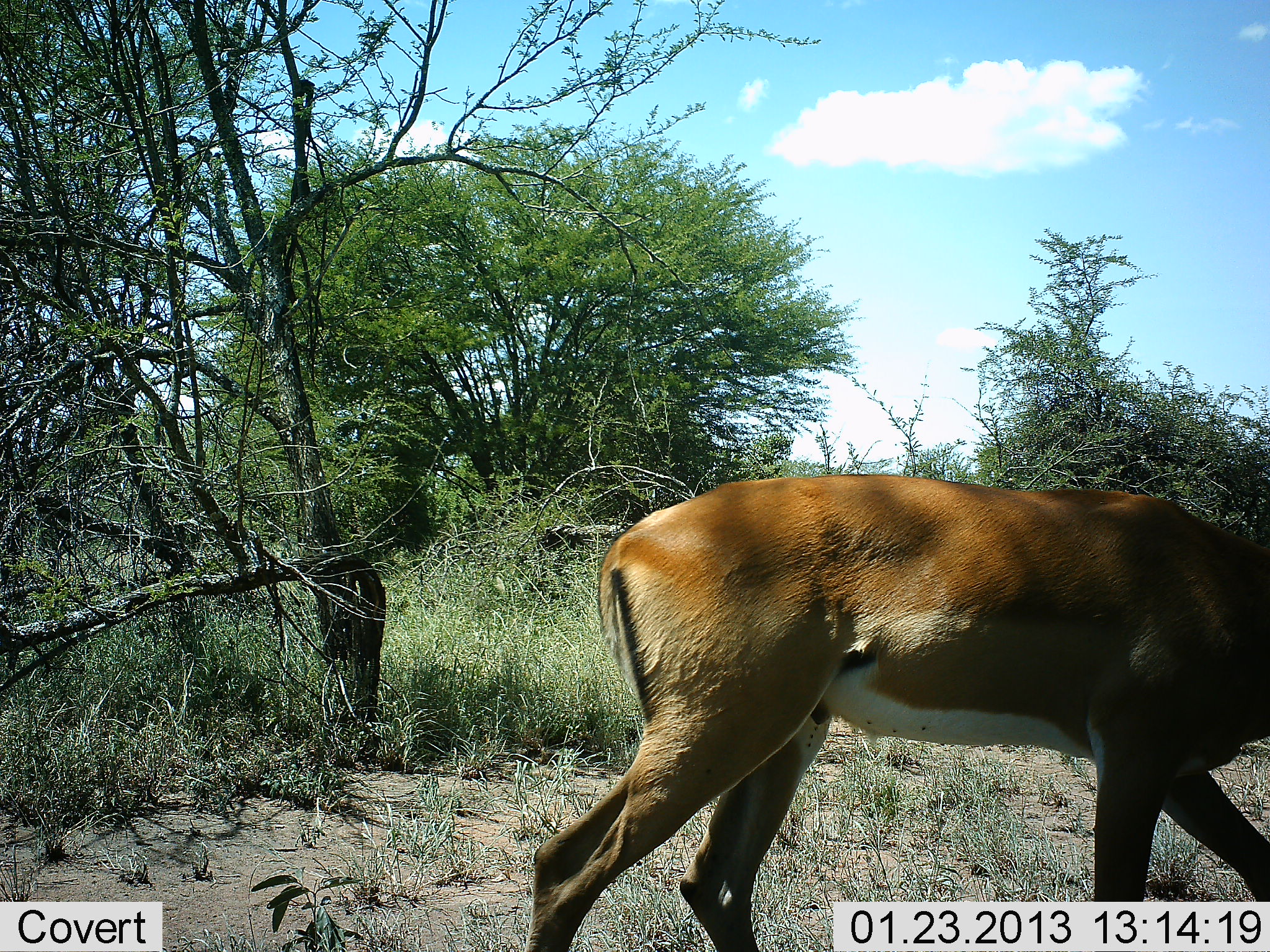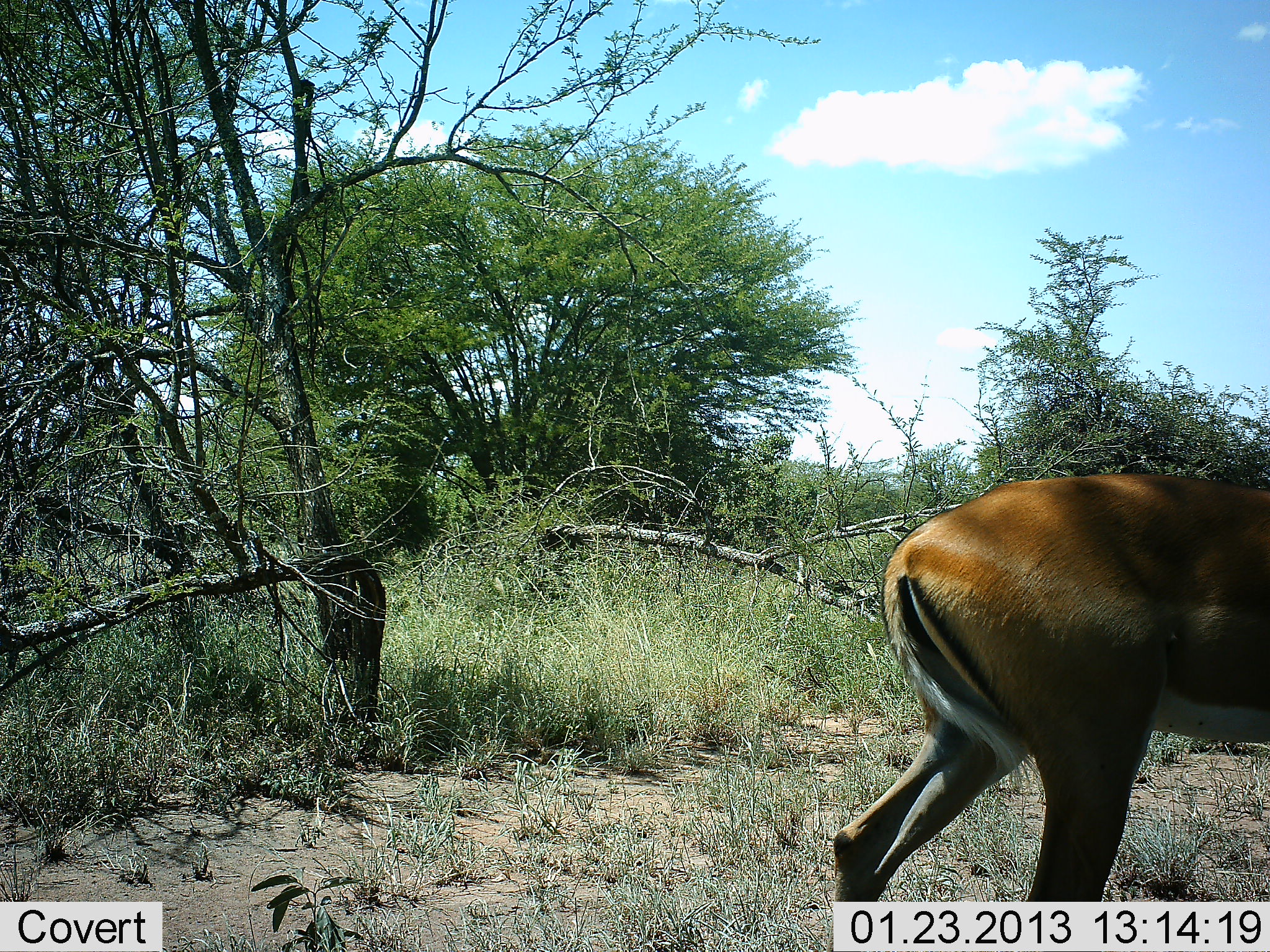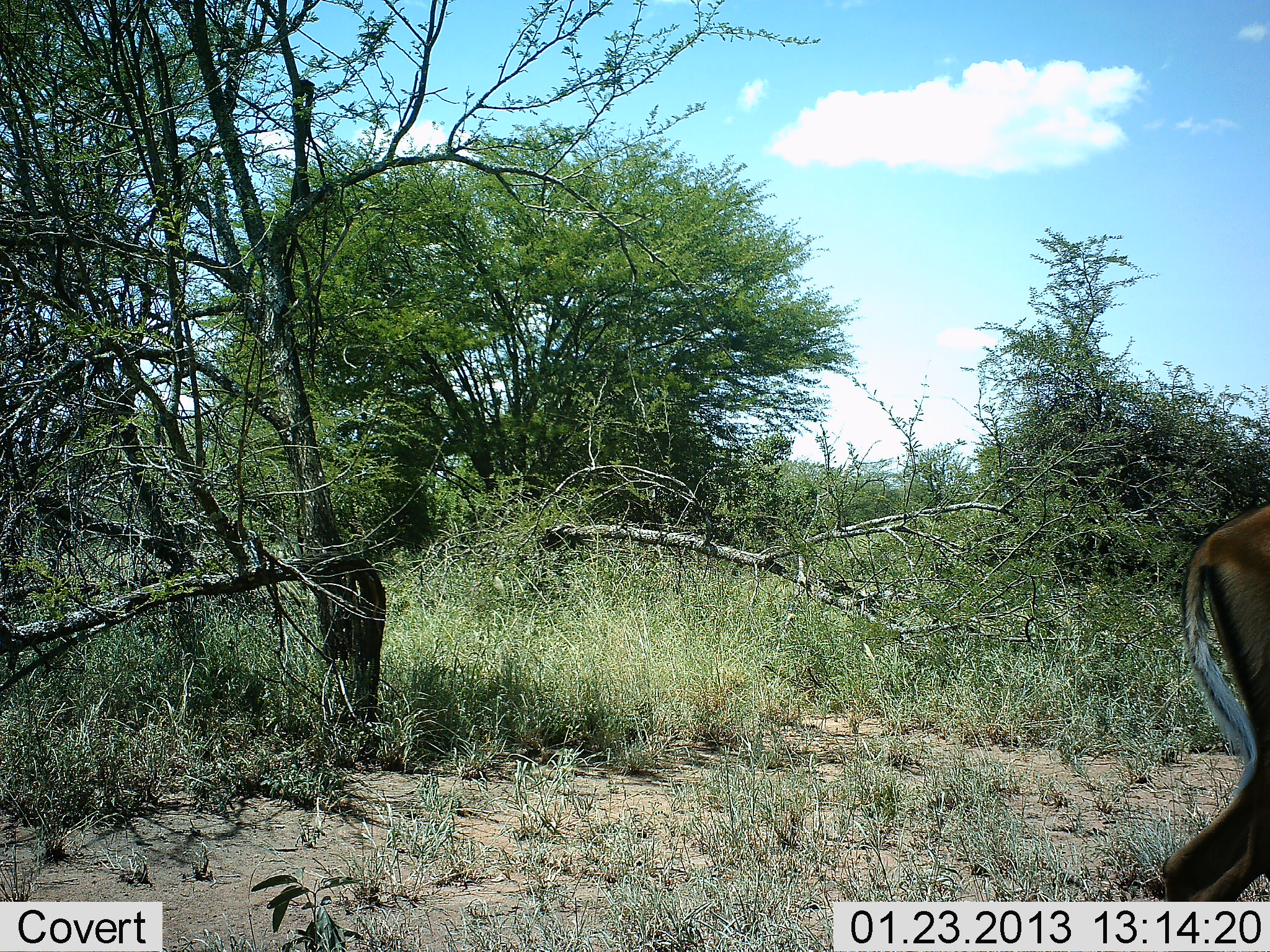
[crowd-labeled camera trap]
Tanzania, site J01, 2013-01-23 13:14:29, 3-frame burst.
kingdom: Animalia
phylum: Chordata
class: Mammalia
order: Artiodactyla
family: Bovidae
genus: Aepyceros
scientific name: Aepyceros melampus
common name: impala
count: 1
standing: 0%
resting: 0%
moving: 100%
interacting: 0%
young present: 0%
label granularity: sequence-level